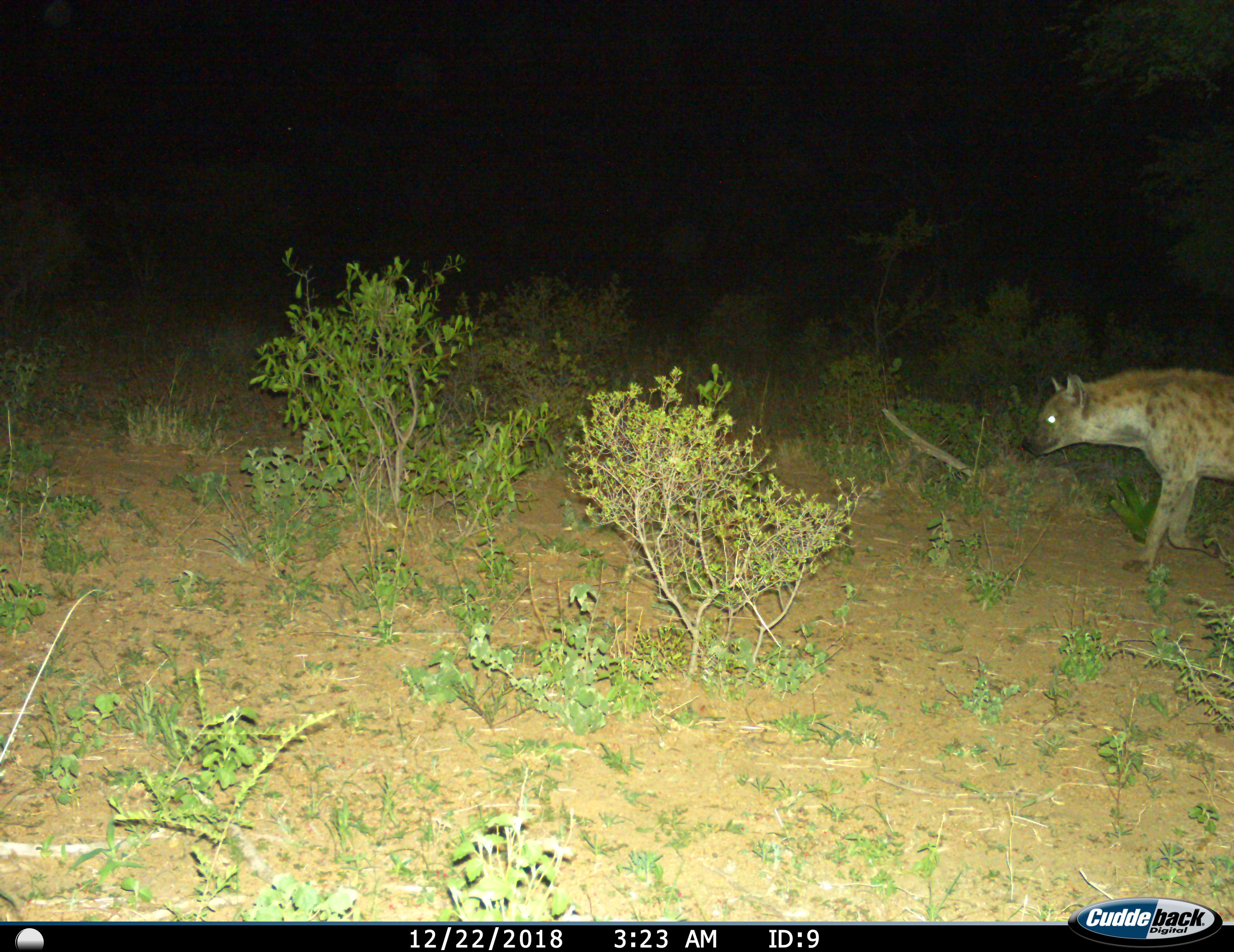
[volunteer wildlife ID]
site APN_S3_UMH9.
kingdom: Animalia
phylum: Chordata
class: Mammalia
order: Carnivora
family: Hyaenidae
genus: Crocuta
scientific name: Crocuta crocuta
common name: spotted hyena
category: hyenaspotted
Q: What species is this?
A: Hyenaspotted (spotted hyena) (Crocuta crocuta).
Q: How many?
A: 1.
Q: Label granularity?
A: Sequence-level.